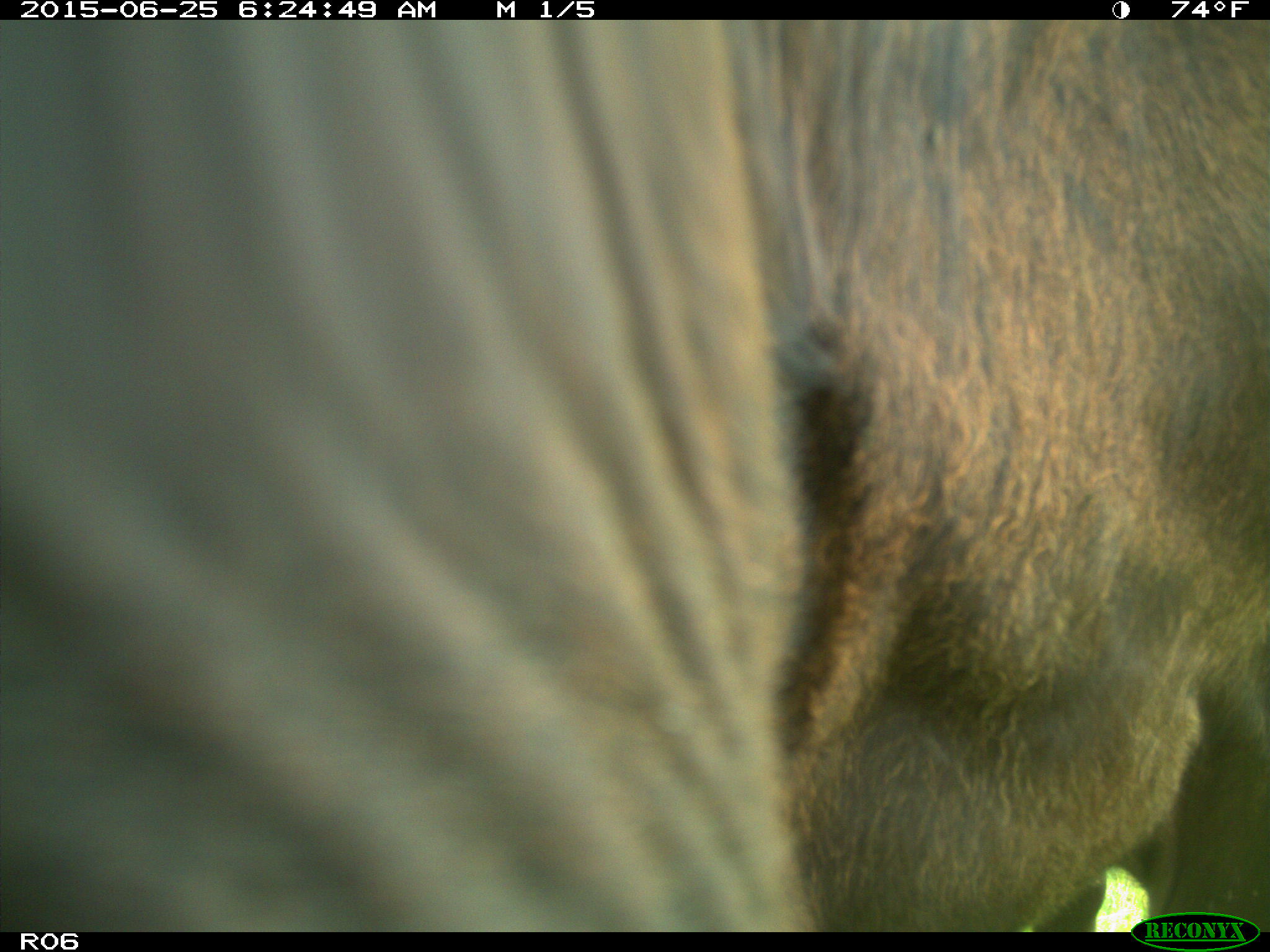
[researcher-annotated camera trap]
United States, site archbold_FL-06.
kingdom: Animalia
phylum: Chordata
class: Mammalia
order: Artiodactyla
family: Bovidae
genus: Bos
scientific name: Bos taurus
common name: domestic cow